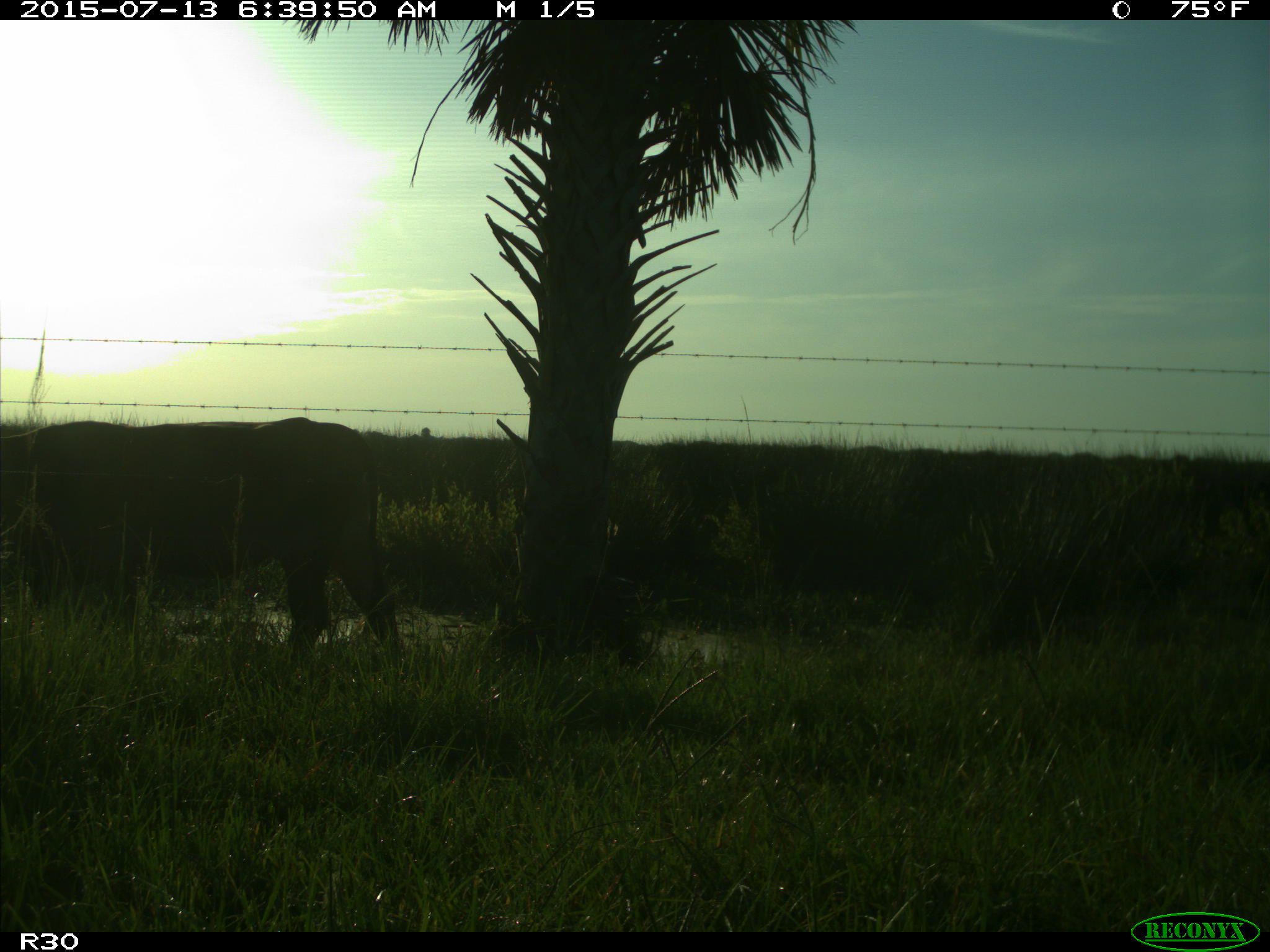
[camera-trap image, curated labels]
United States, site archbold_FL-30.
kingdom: Animalia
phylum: Chordata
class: Mammalia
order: Artiodactyla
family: Bovidae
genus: Bos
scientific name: Bos taurus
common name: domestic cow